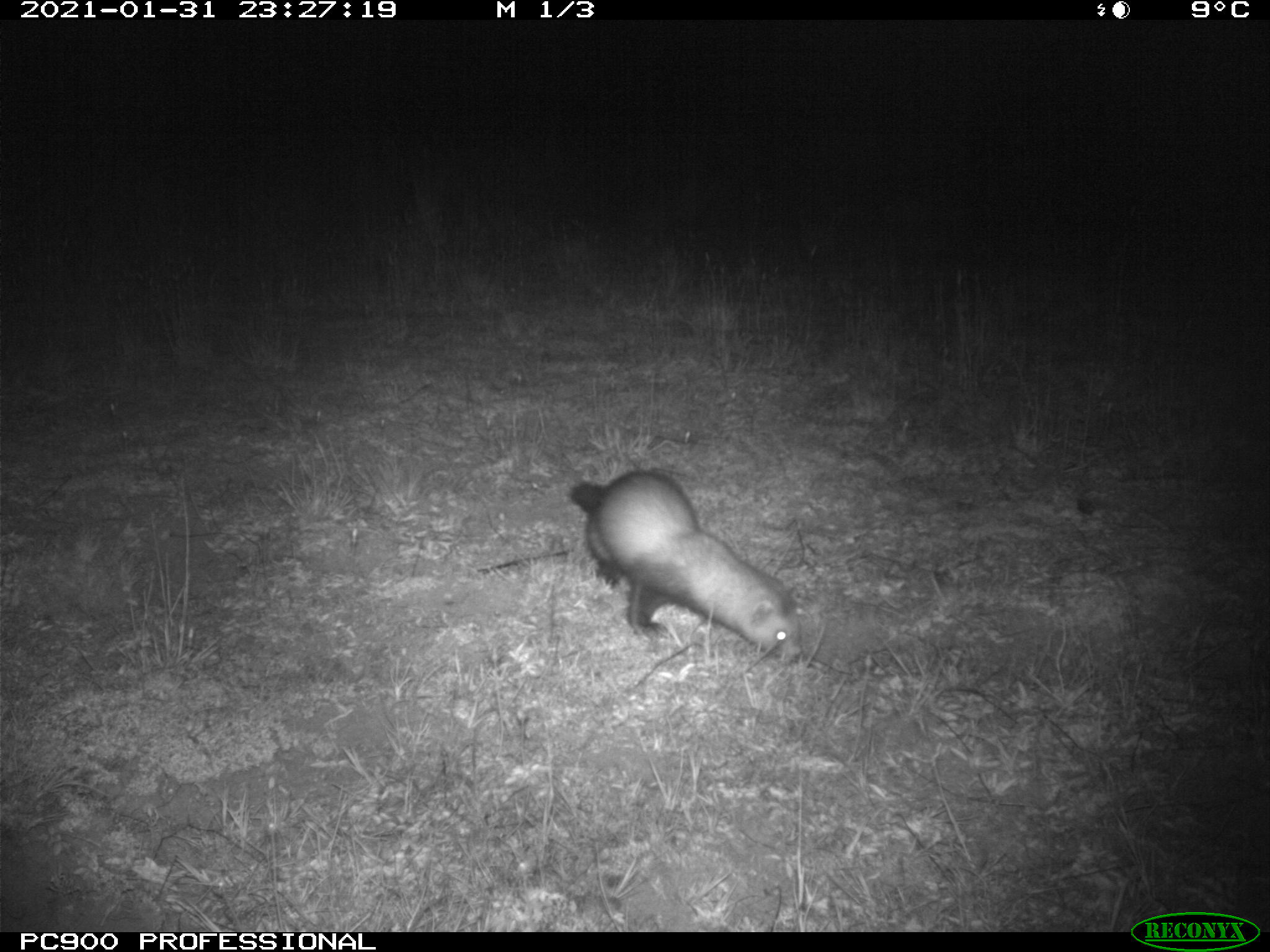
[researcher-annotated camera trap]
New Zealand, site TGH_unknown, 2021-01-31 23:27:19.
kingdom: Animalia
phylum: Chordata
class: Mammalia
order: Carnivora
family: Mustelidae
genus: Mustela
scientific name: Mustela furo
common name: ferret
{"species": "ferret (Mustela furo)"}